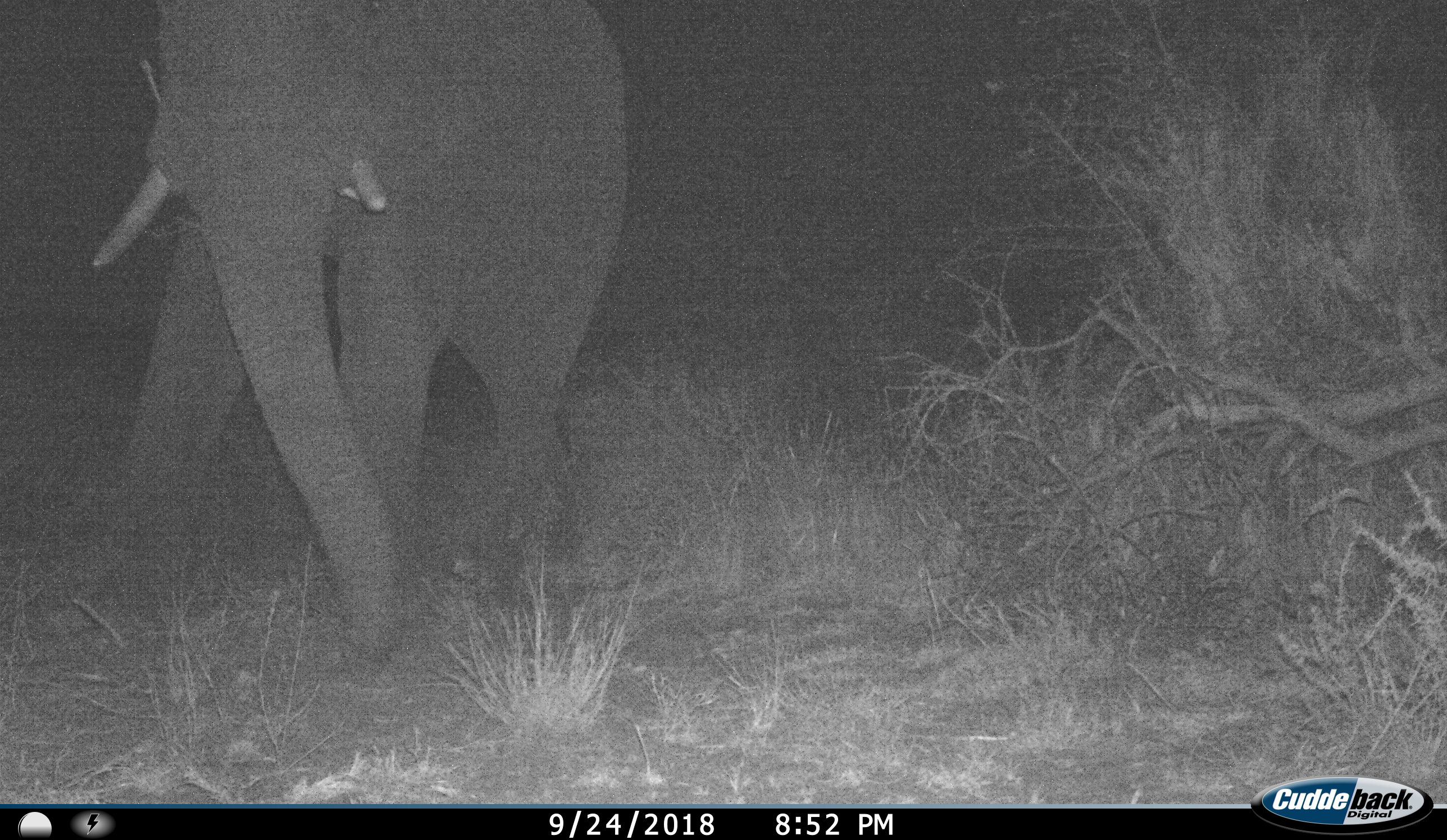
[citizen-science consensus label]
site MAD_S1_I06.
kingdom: Animalia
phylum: Chordata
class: Mammalia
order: Proboscidea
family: Elephantidae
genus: Loxodonta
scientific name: Loxodonta africana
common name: african bush elephant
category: elephant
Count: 1.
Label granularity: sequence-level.